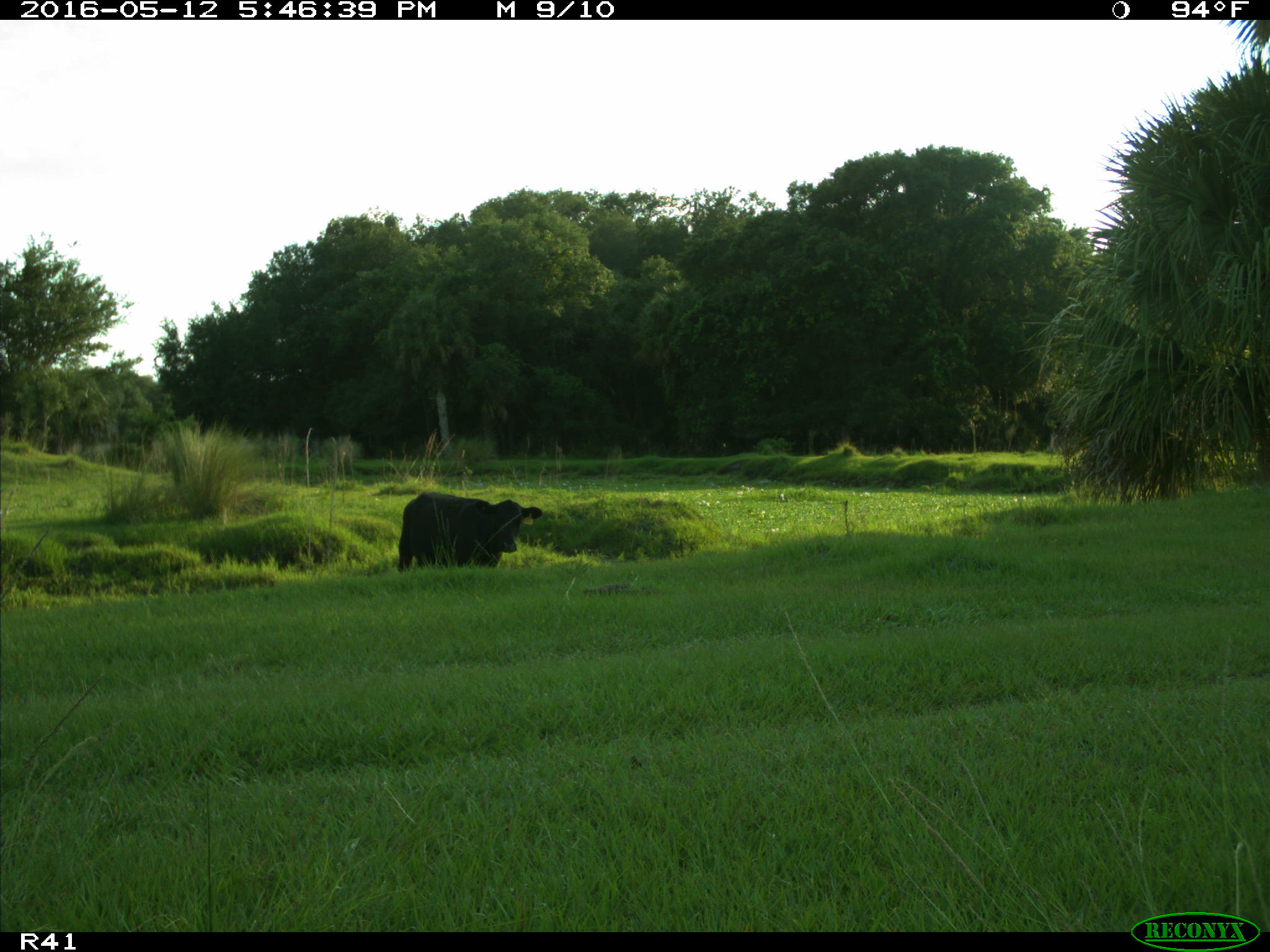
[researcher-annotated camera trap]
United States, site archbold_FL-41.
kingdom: Animalia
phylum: Chordata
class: Mammalia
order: Artiodactyla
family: Bovidae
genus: Bos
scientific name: Bos taurus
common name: domestic cow